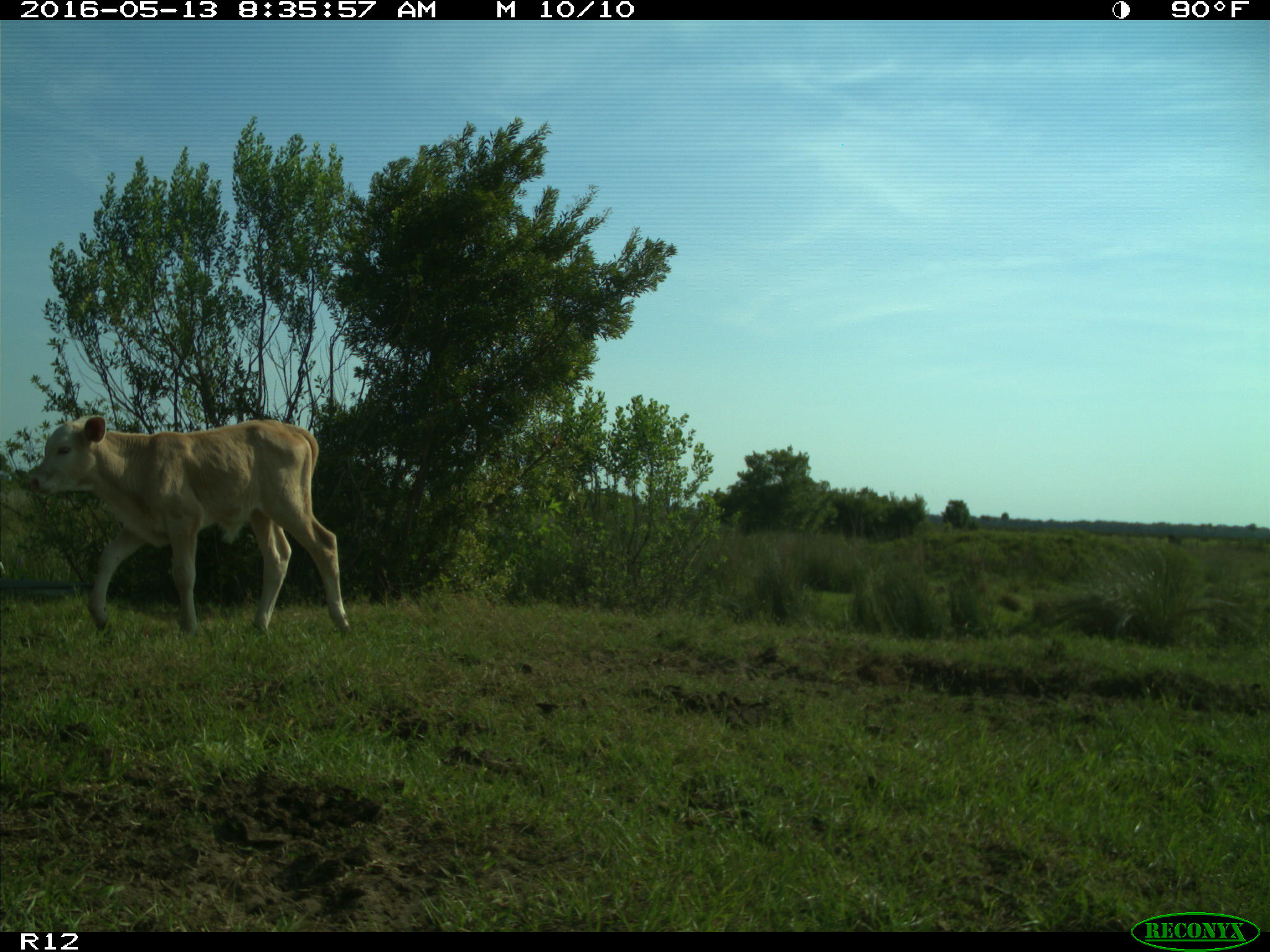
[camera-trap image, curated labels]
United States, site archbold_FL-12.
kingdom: Animalia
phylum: Chordata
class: Mammalia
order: Artiodactyla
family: Bovidae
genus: Bos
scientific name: Bos taurus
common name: domestic cow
Bos taurus (domestic cow).